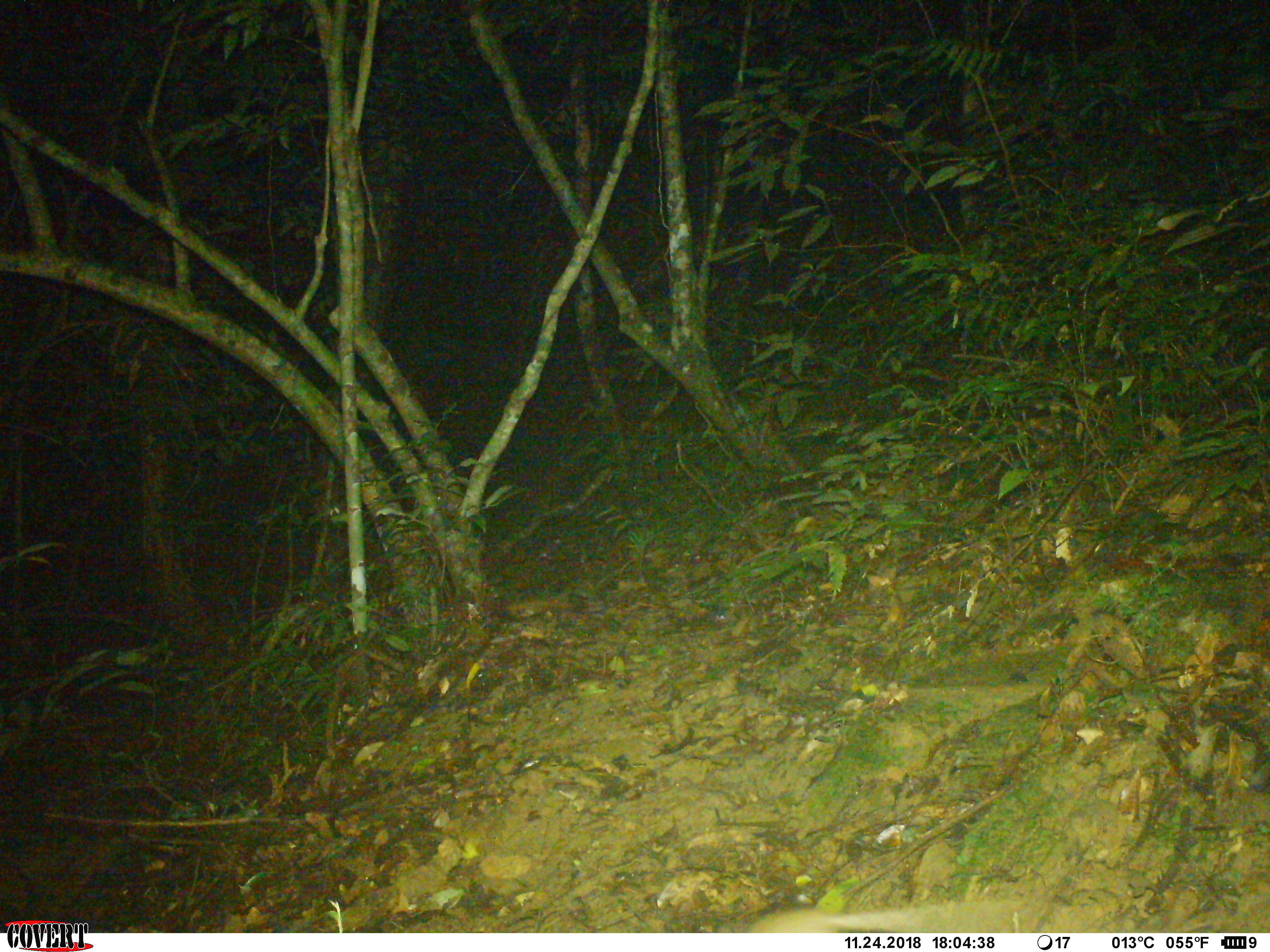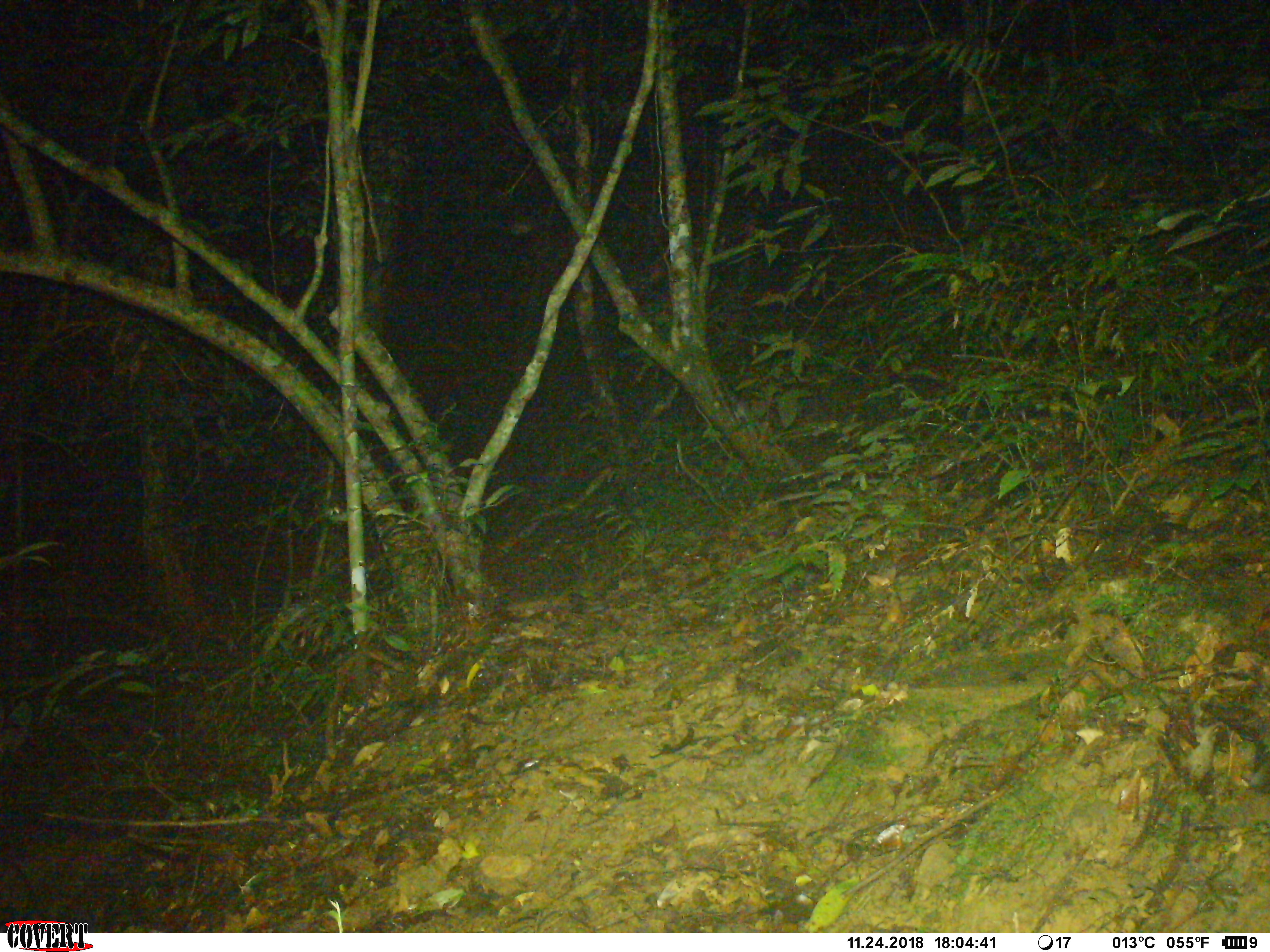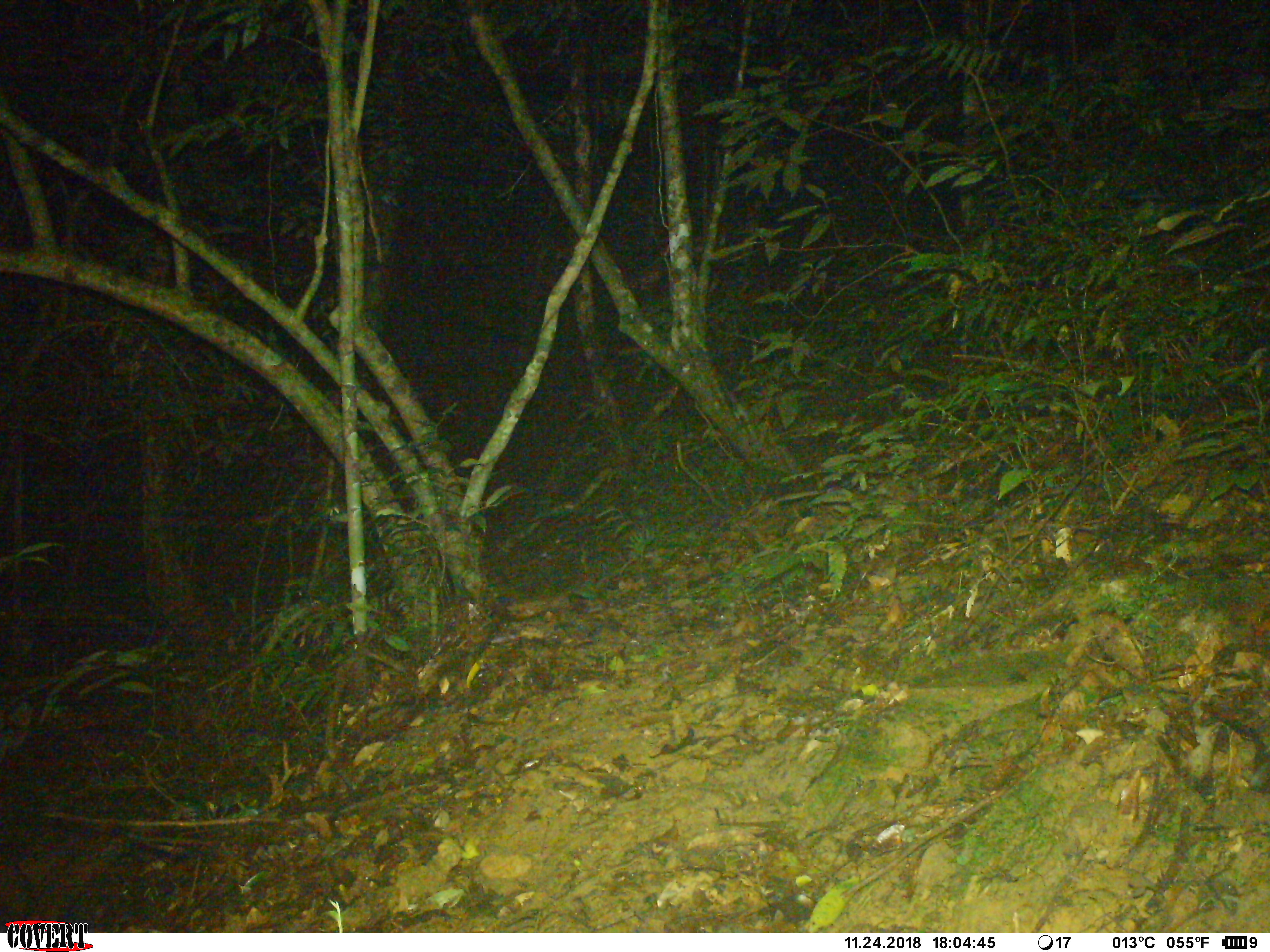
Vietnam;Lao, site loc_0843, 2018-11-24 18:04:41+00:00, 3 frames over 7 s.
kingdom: Animalia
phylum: Chordata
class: Mammalia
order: Rodentia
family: Muridae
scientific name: Muridae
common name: old-world mice and rats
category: unidentified murid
Unidentified murid (old-world mice and rats) (Muridae). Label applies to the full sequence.